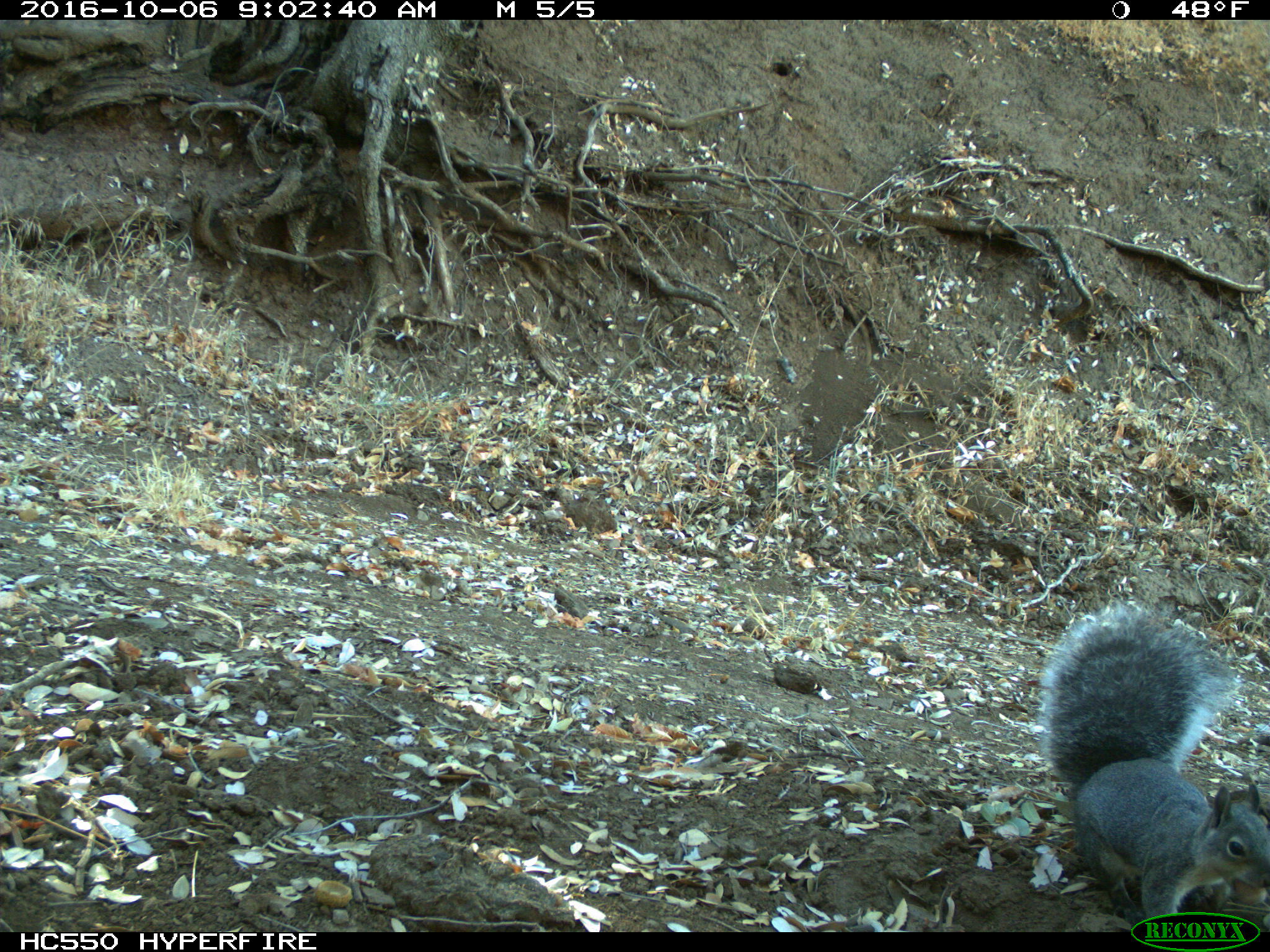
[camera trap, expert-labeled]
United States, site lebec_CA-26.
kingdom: Animalia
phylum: Chordata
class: Mammalia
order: Rodentia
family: Sciuridae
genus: Sciurus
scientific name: Sciurus carolinensis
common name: eastern gray squirrel